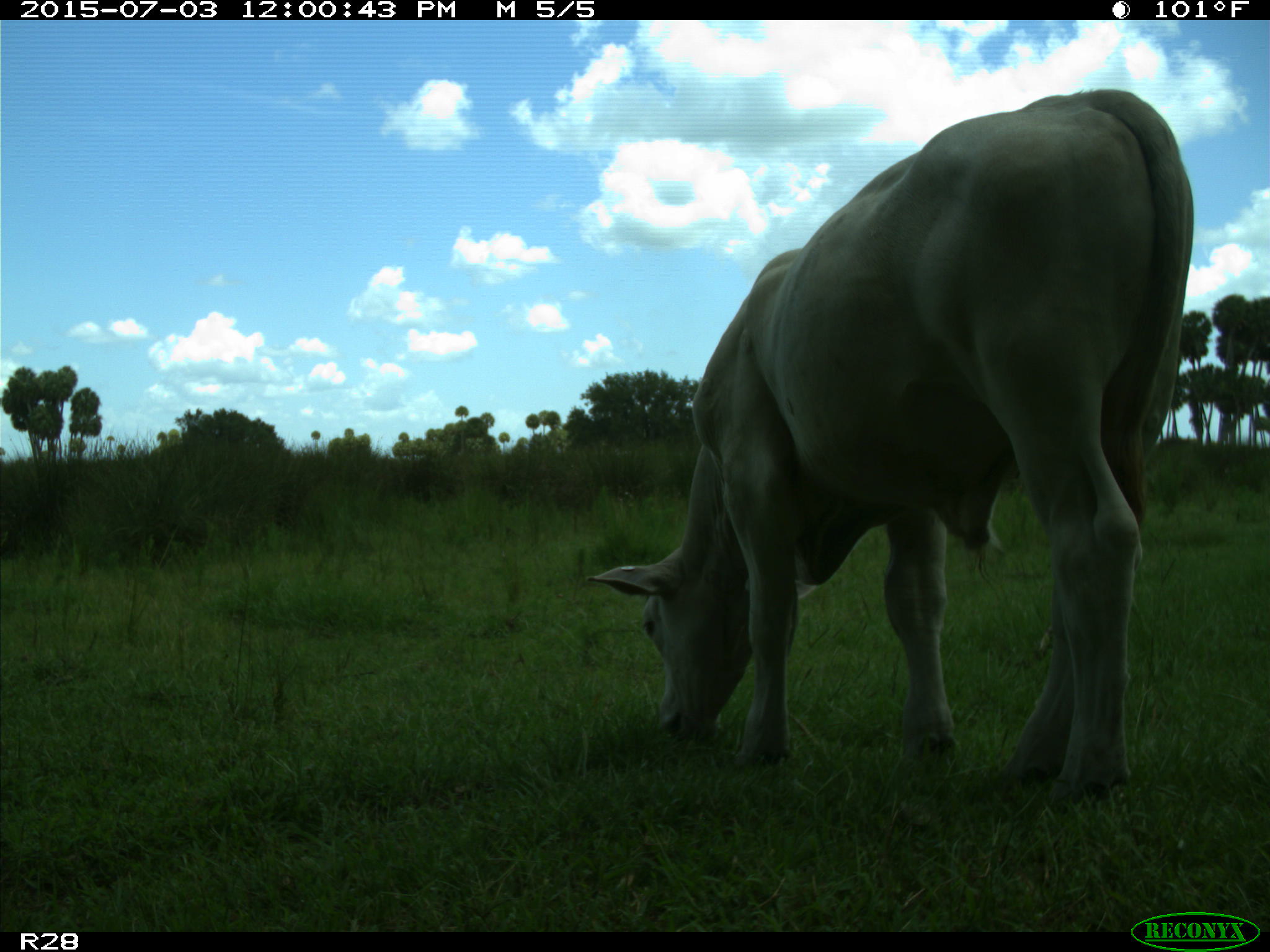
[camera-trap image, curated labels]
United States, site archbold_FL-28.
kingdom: Animalia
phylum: Chordata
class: Mammalia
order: Artiodactyla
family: Bovidae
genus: Bos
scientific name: Bos taurus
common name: domestic cow